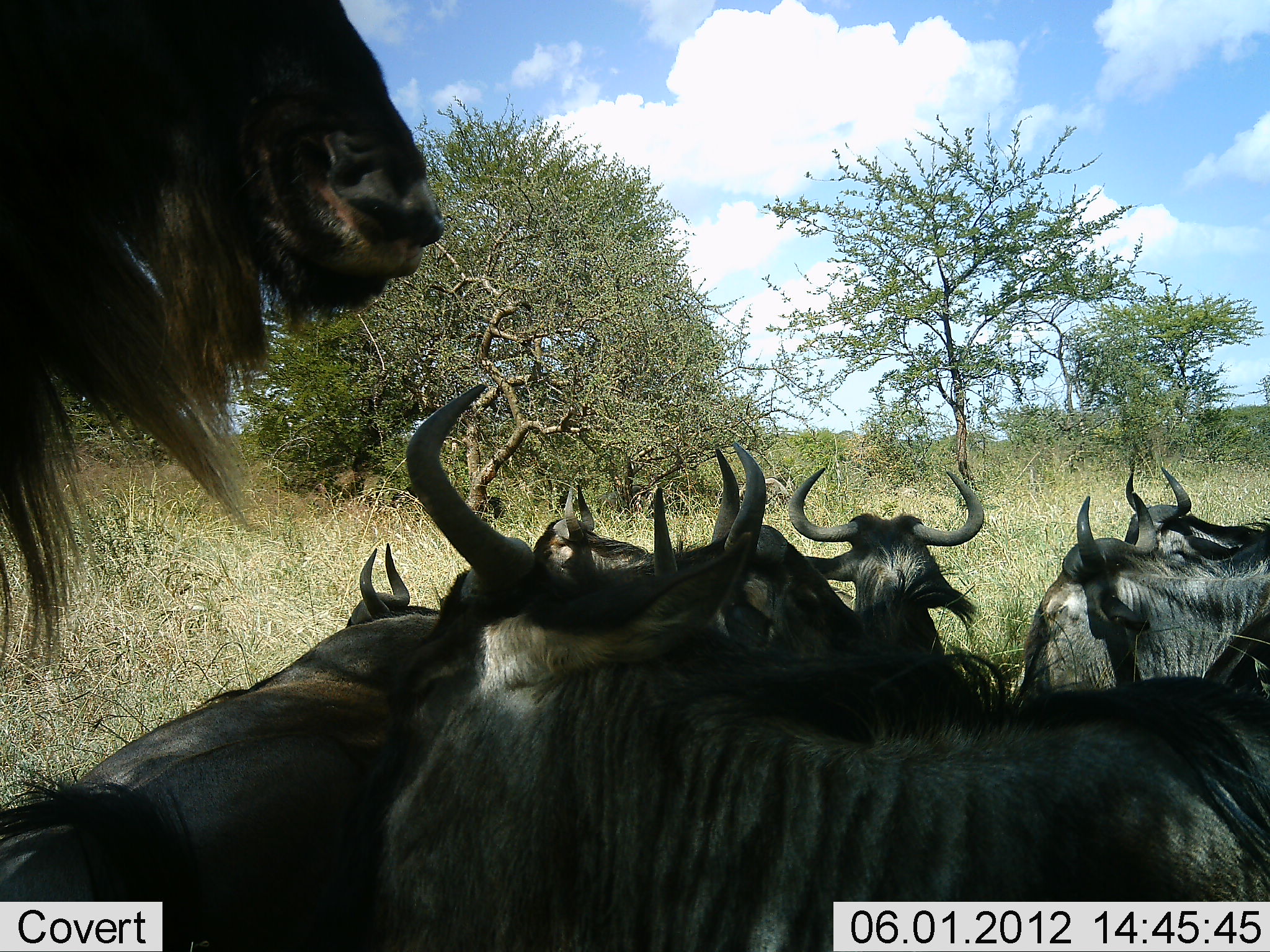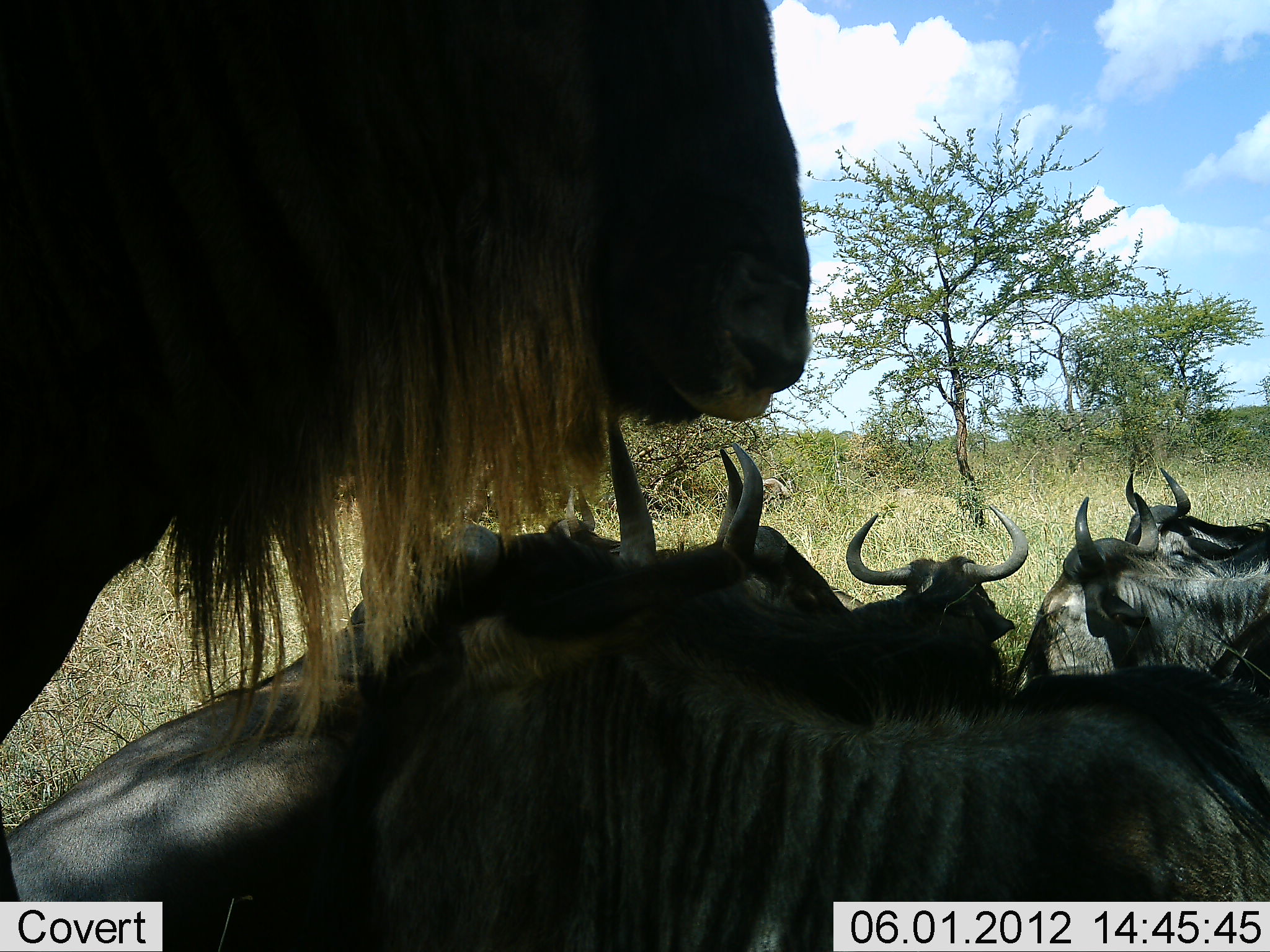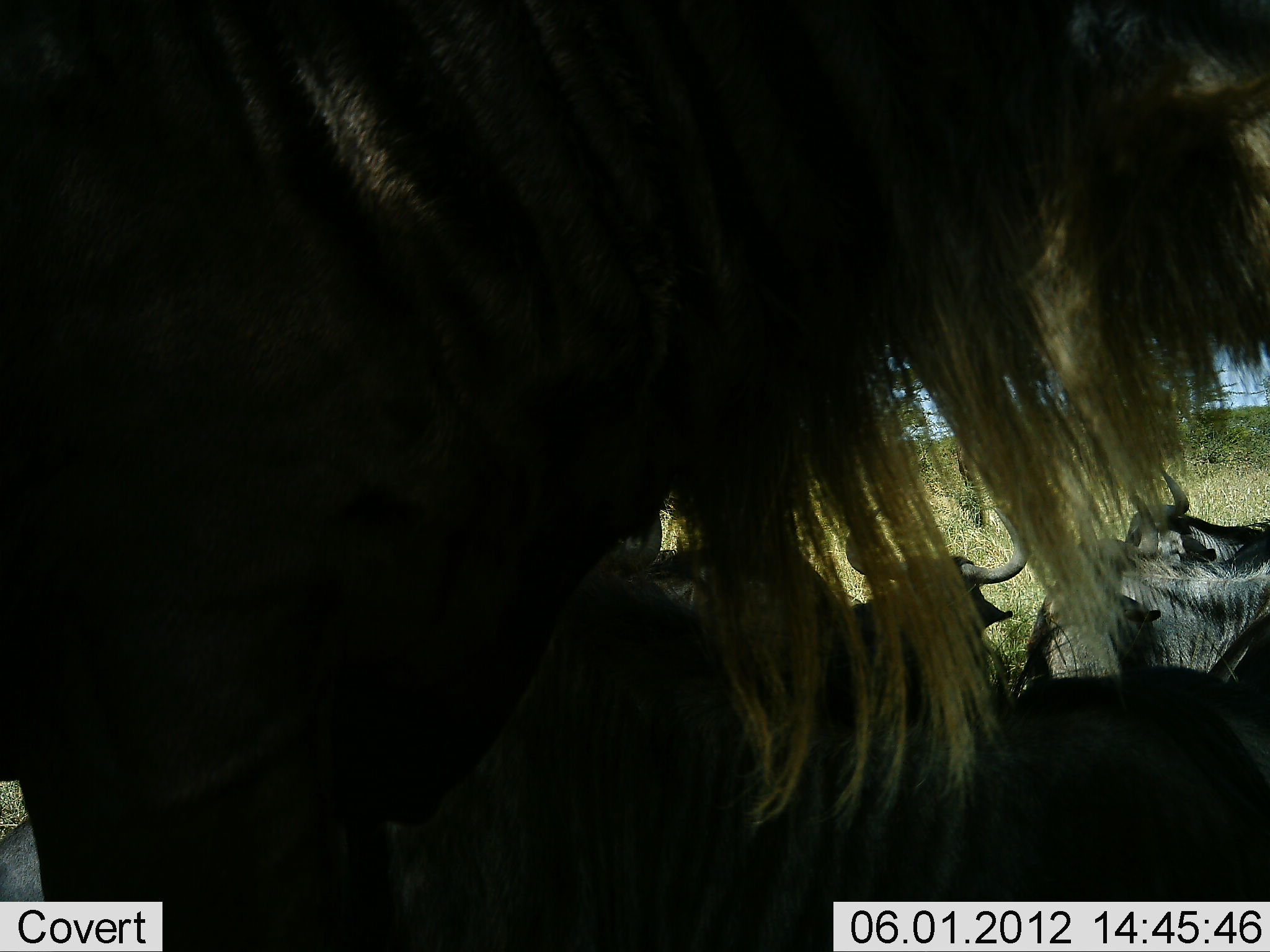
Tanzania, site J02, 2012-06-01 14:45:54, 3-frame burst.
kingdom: Animalia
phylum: Chordata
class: Mammalia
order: Artiodactyla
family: Bovidae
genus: Connochaetes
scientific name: Connochaetes taurinus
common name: blue wildebeest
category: wildebeest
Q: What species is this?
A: Wildebeest (blue wildebeest) (Connochaetes taurinus).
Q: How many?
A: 8.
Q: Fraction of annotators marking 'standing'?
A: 60%.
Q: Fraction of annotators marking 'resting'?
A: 90%.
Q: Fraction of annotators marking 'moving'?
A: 30%.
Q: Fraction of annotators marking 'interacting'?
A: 10%.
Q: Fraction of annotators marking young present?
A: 0%.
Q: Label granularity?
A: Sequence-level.